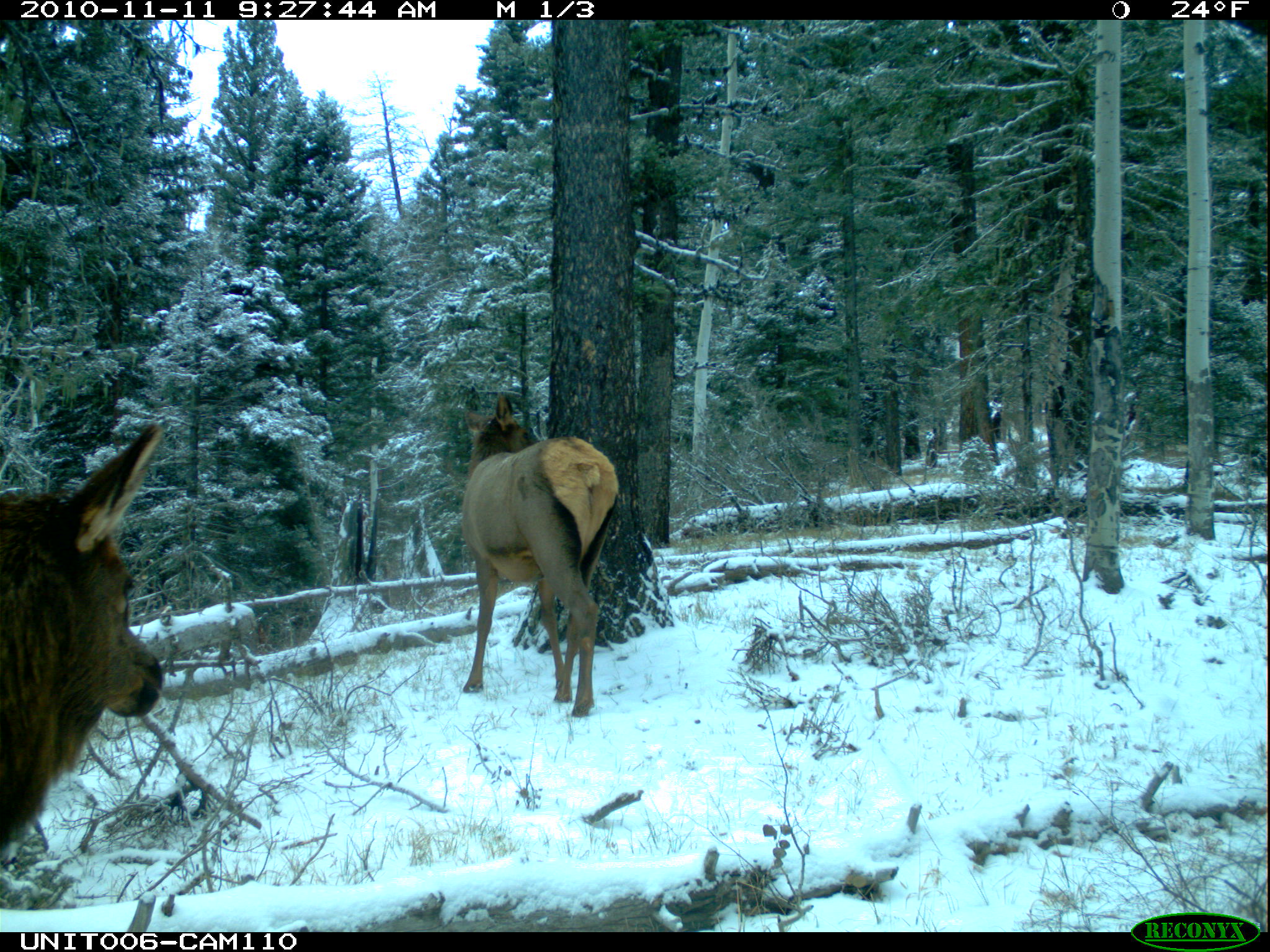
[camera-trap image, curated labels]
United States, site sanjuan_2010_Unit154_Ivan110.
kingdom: Animalia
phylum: Chordata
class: Mammalia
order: Artiodactyla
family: Cervidae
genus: Cervus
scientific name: Cervus elaphus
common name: red deer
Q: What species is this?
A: Cervus elaphus (red deer).